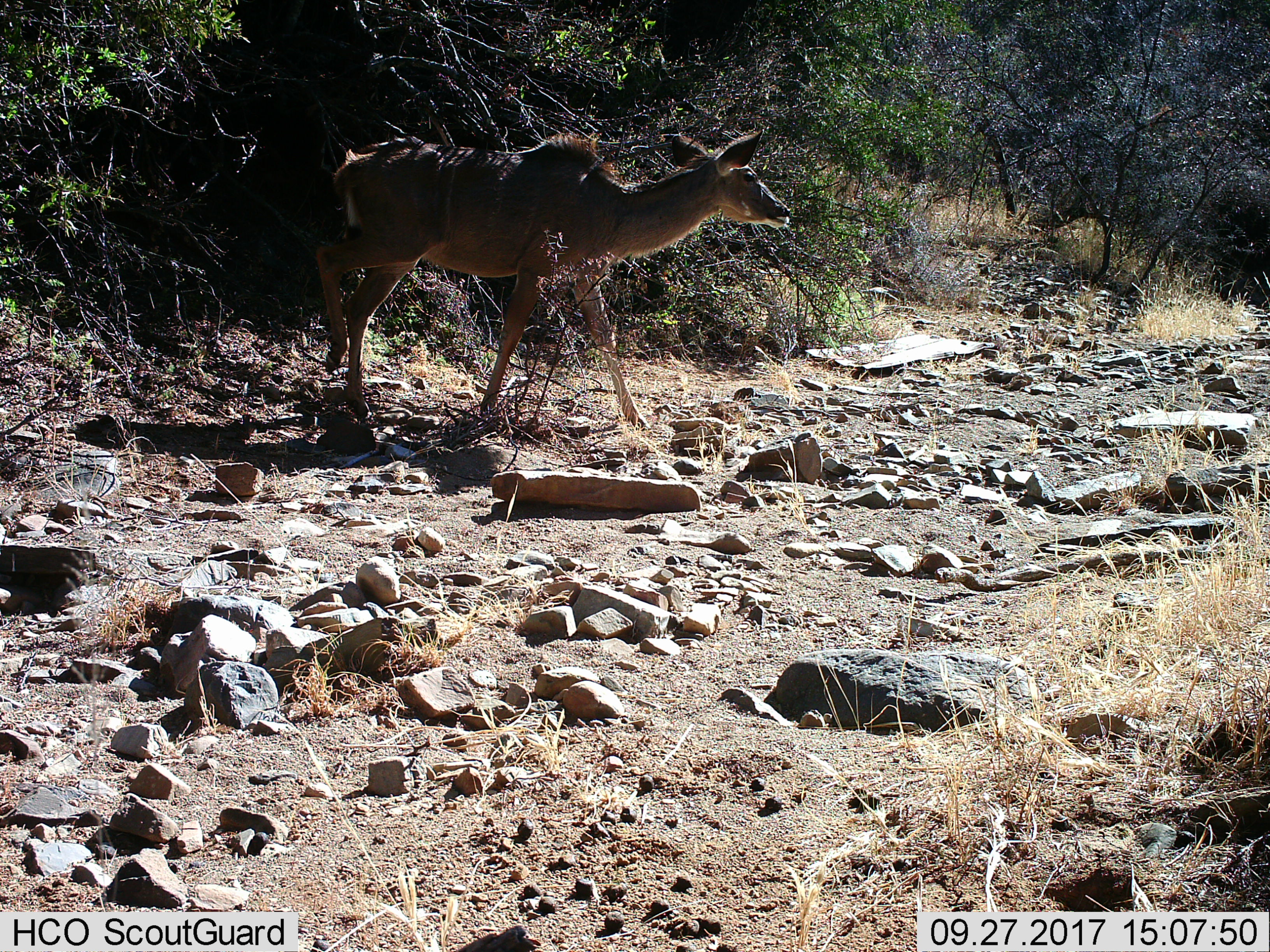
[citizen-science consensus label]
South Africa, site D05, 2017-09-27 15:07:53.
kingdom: Animalia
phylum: Chordata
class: Mammalia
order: Artiodactyla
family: Bovidae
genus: Tragelaphus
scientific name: Tragelaphus strepsiceros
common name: greater kudu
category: kudu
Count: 1.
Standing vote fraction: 0%.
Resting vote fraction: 0%.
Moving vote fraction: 100%.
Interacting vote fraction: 0%.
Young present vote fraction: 0%.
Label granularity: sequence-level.